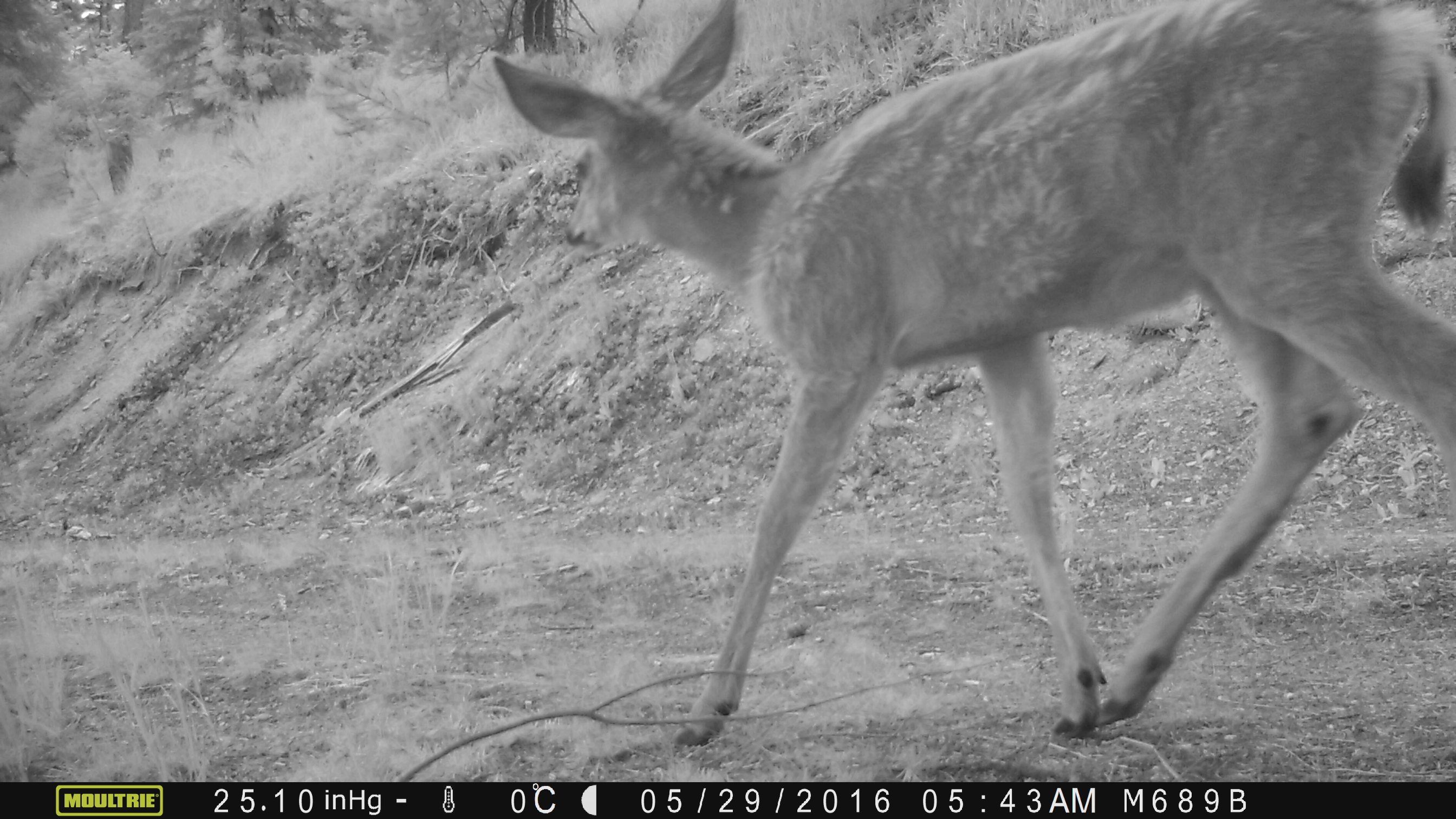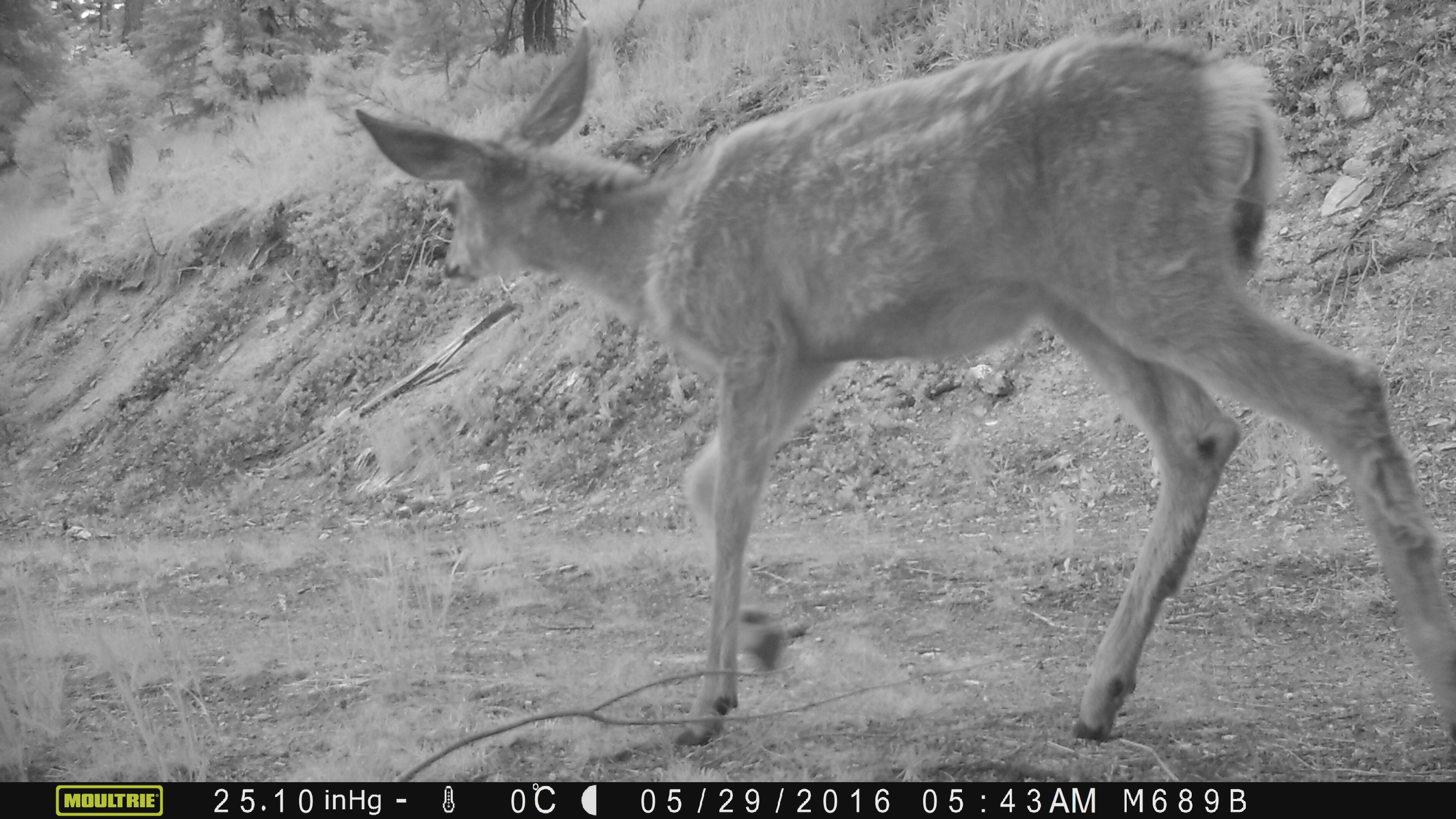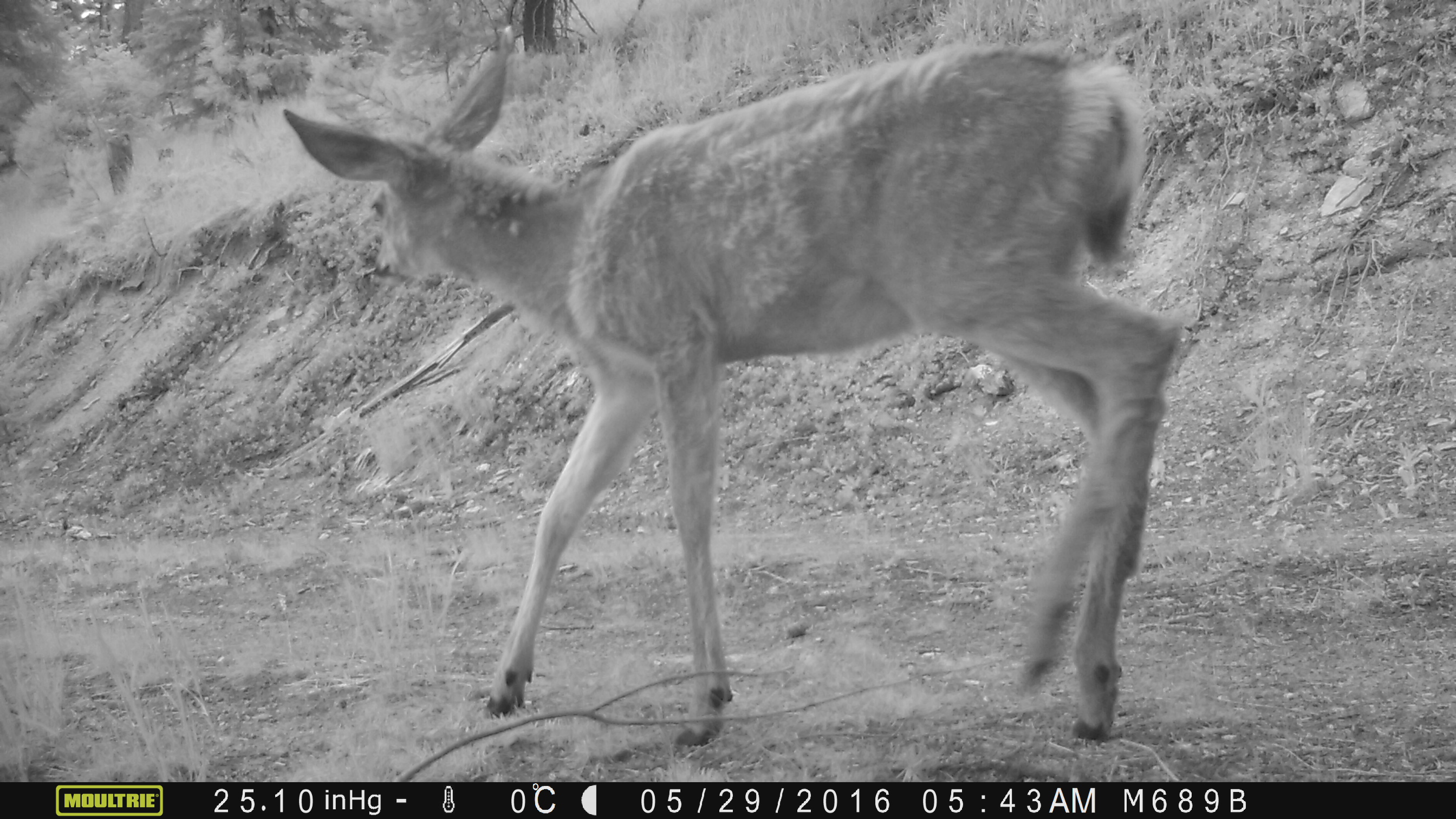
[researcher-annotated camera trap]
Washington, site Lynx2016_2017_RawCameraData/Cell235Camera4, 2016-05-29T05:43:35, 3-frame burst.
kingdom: Animalia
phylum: Chordata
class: Mammalia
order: Artiodactyla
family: Cervidae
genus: Odocoileus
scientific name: Odocoileus hemionus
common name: mule deer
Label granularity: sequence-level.